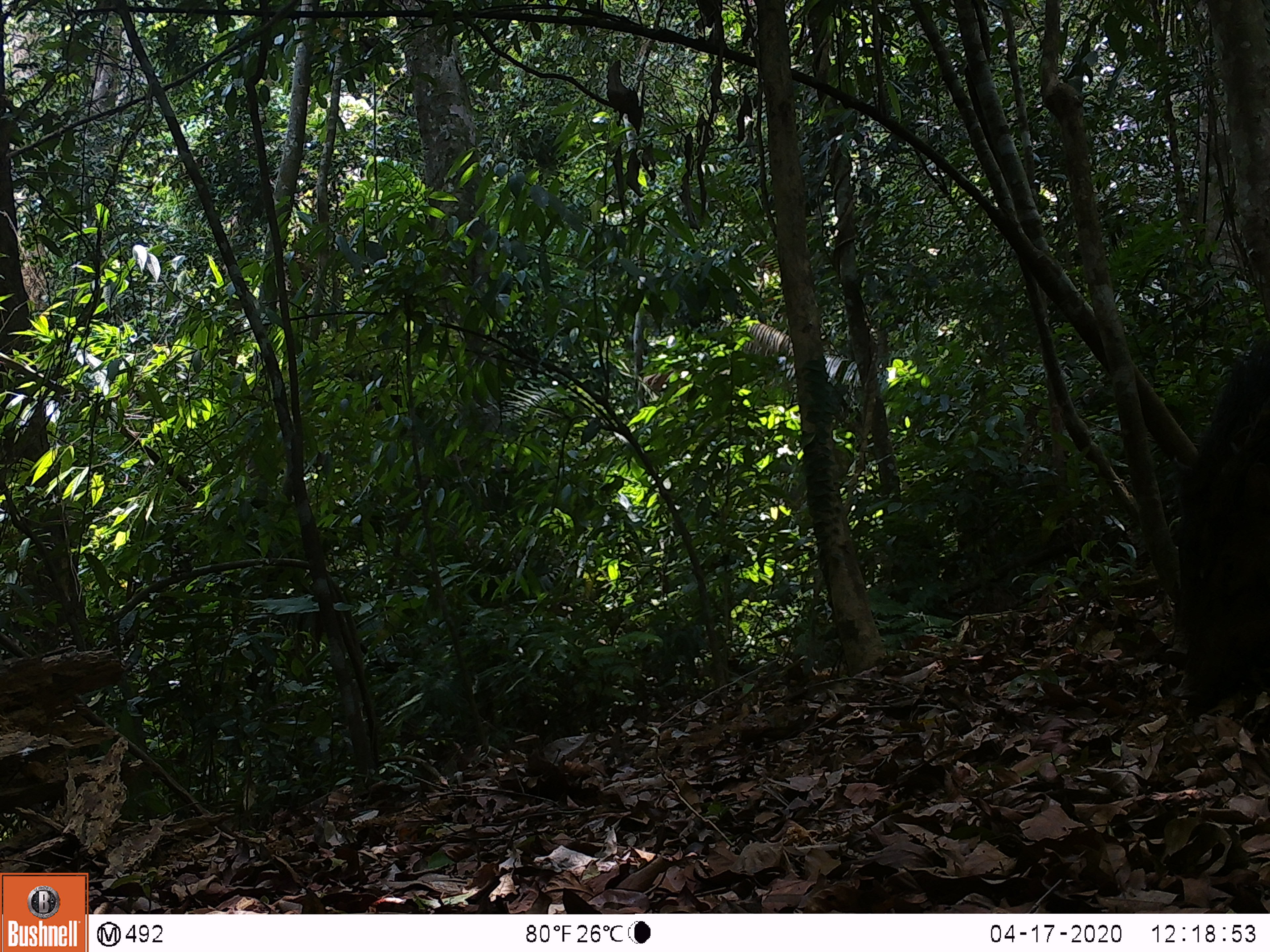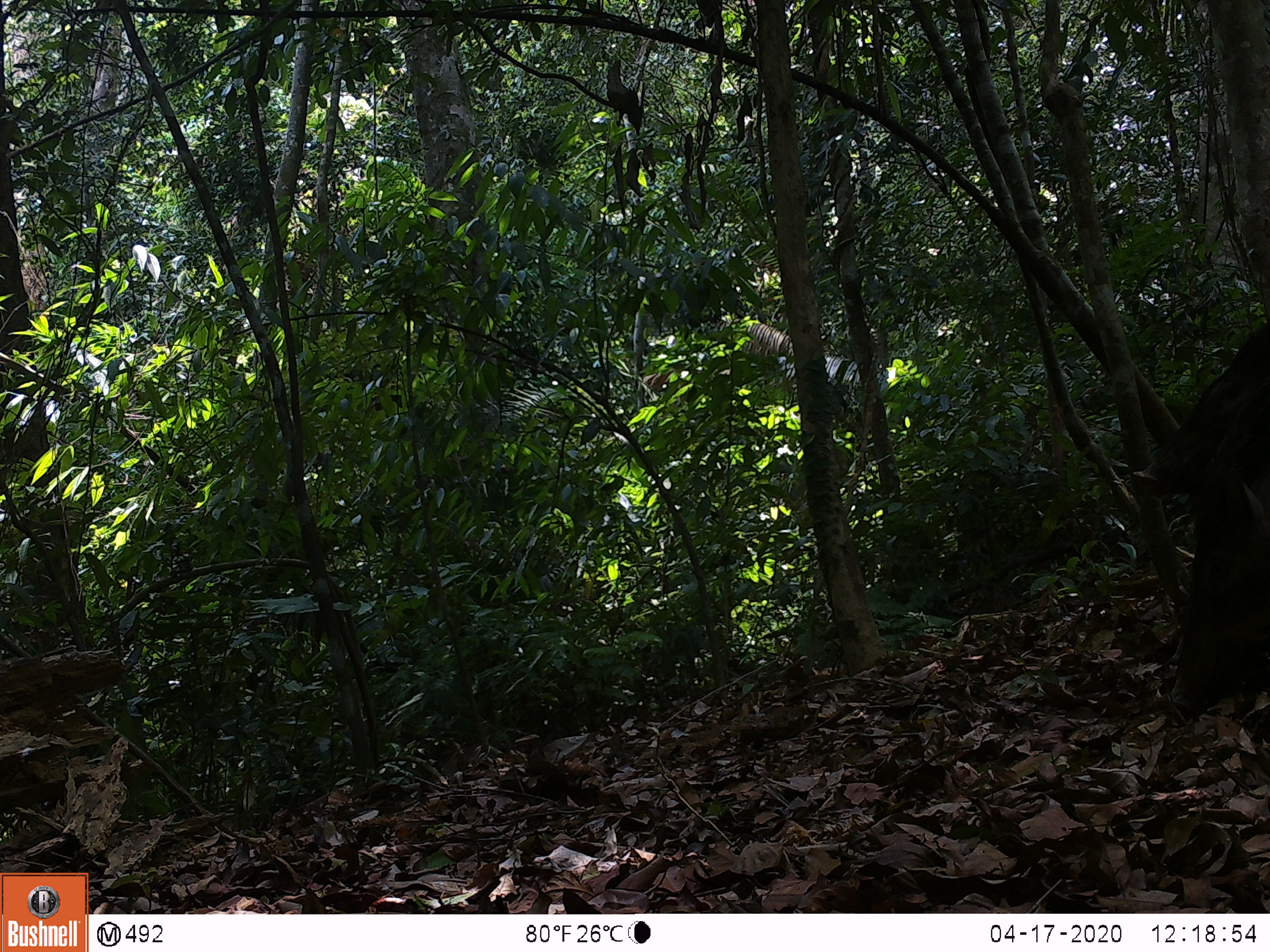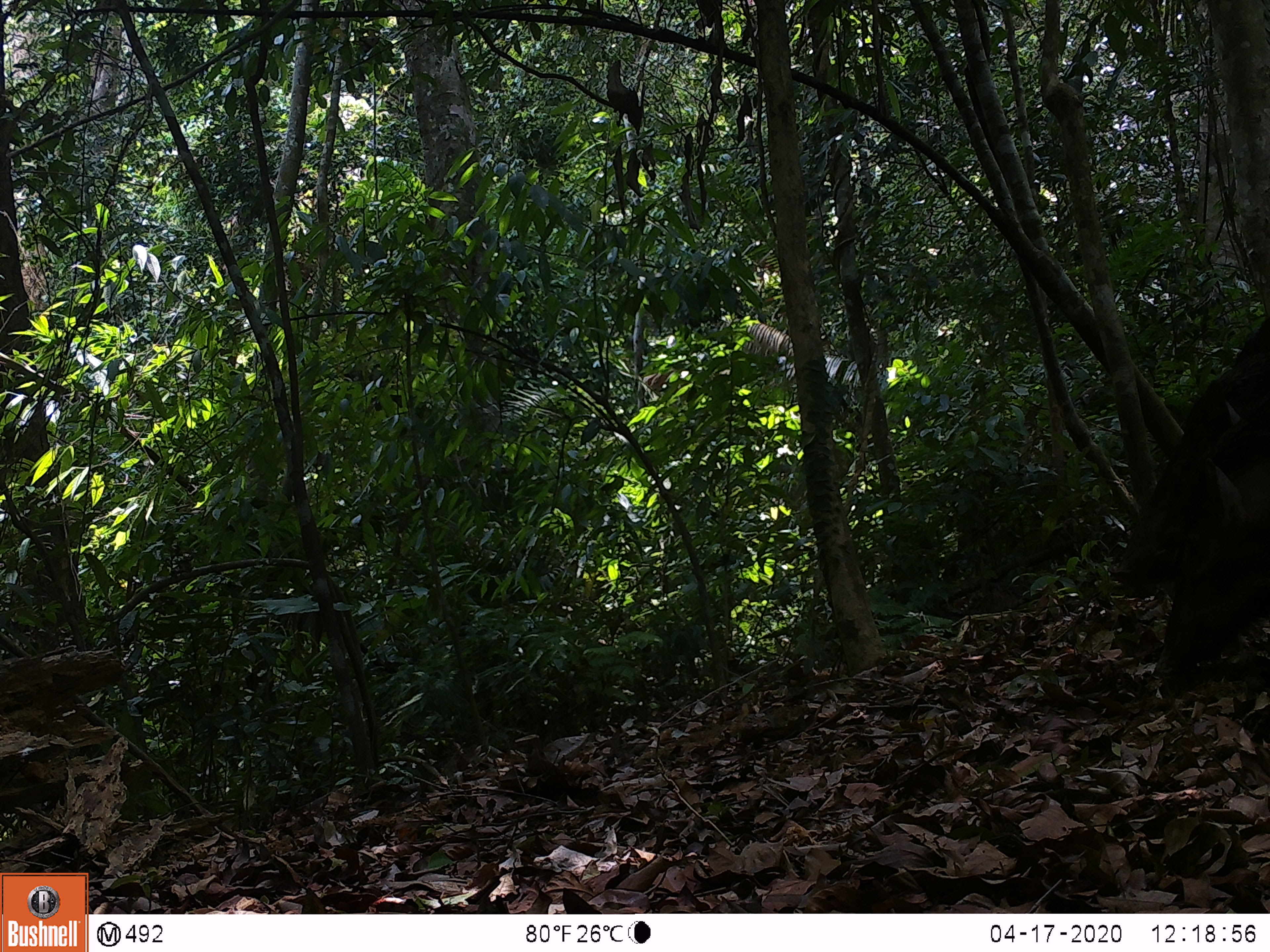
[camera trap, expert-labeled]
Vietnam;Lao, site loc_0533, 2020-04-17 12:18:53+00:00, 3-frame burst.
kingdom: Animalia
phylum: Chordata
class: Mammalia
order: Artiodactyla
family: Suidae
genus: Sus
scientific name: Sus scrofa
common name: eurasian wild pig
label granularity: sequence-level